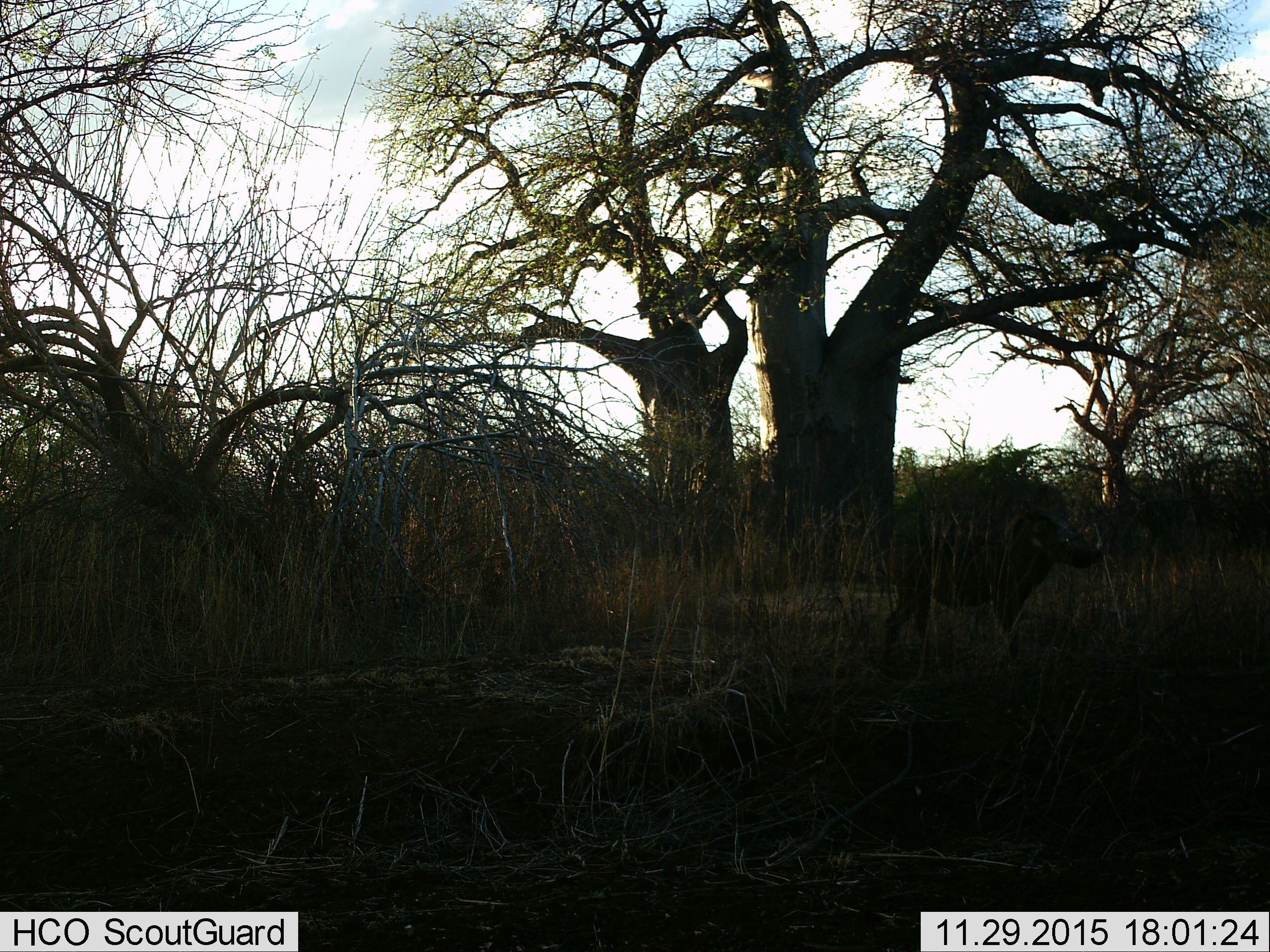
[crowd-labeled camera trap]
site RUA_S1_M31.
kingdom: Animalia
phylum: Chordata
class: Mammalia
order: Artiodactyla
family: Suidae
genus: Phacochoerus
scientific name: Phacochoerus africanus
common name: warthog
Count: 1.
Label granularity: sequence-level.